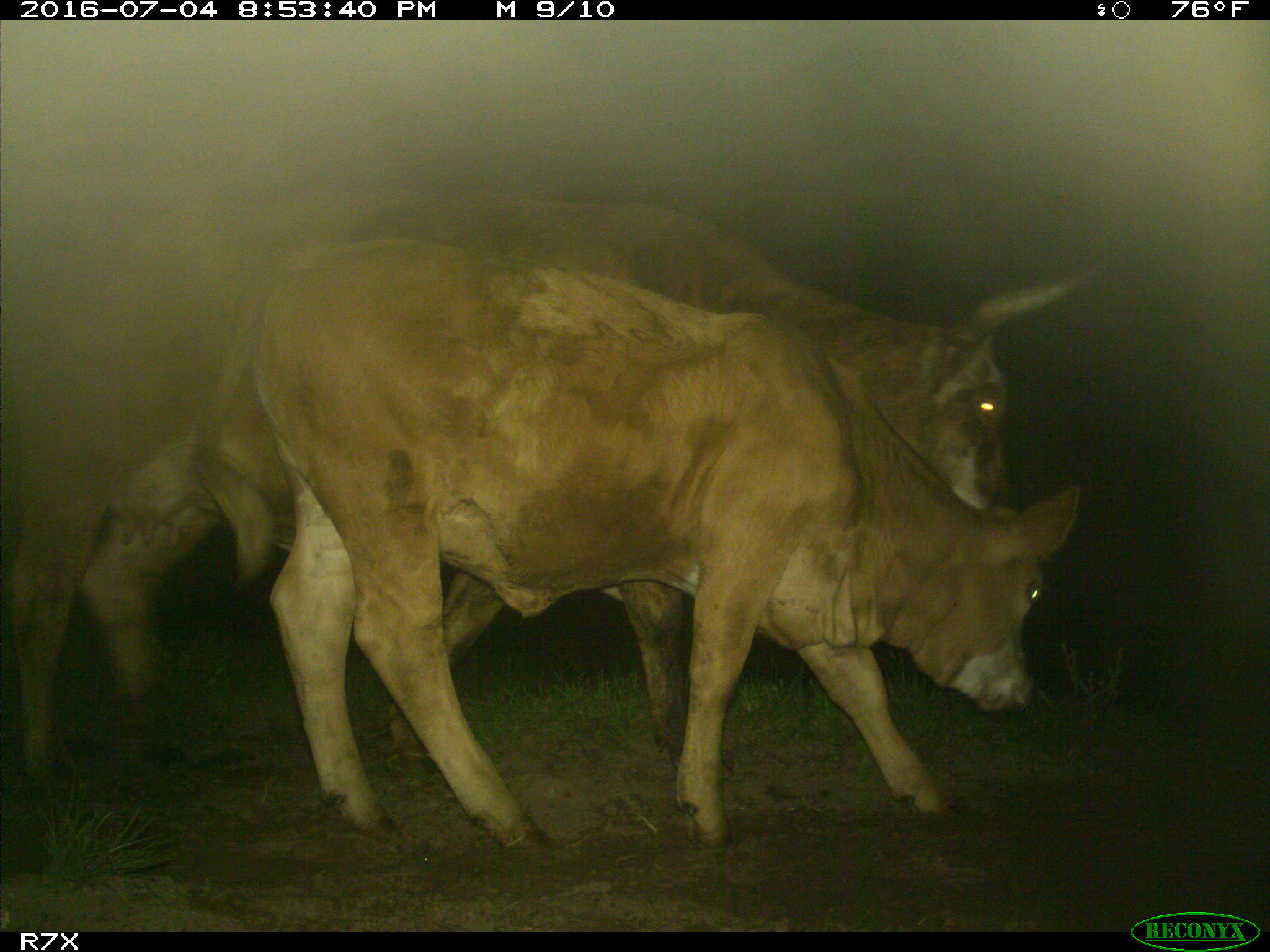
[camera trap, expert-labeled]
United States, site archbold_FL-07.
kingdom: Animalia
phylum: Chordata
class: Mammalia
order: Artiodactyla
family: Bovidae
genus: Bos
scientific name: Bos taurus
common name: domestic cow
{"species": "Bos taurus (domestic cow)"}